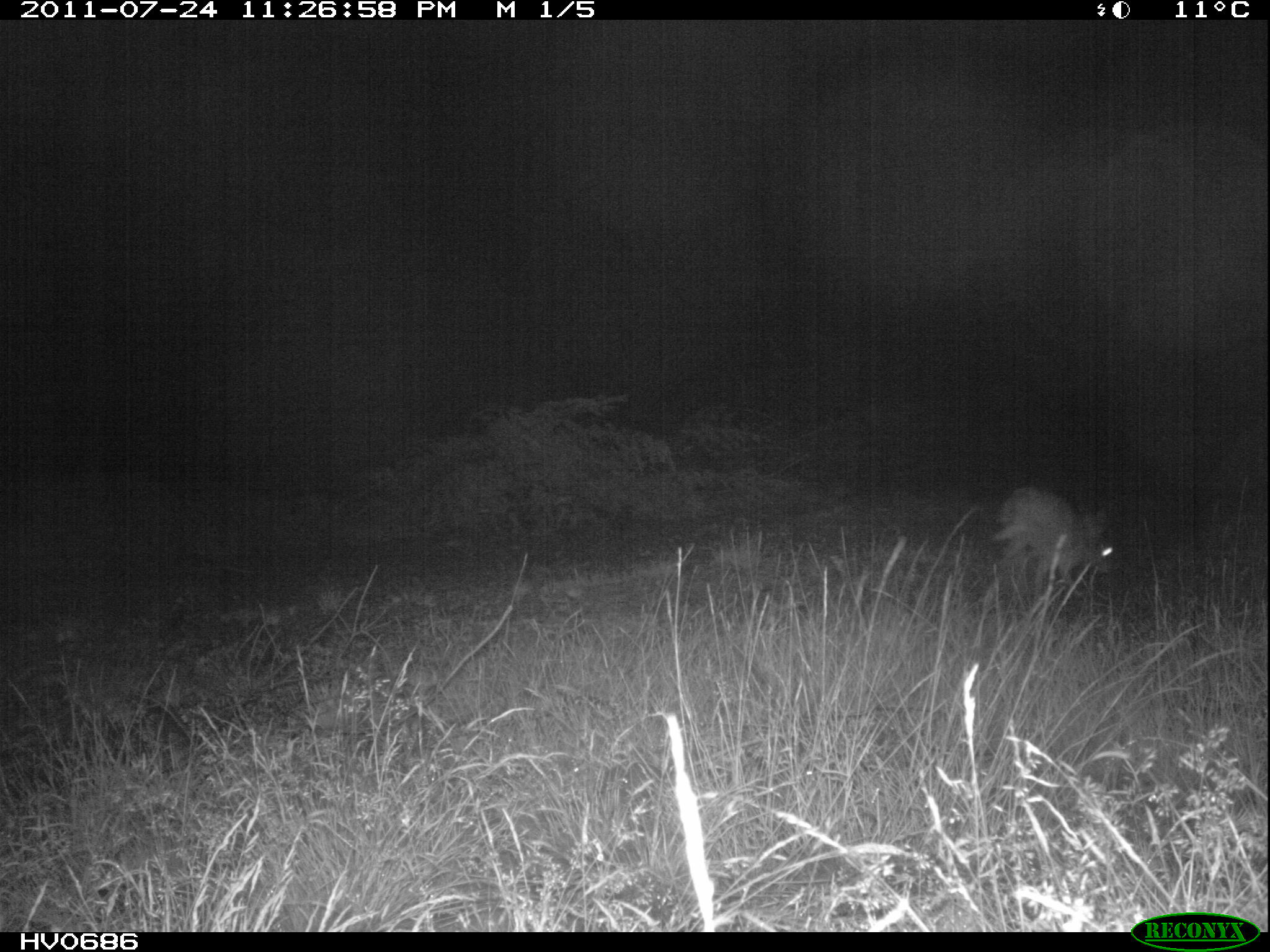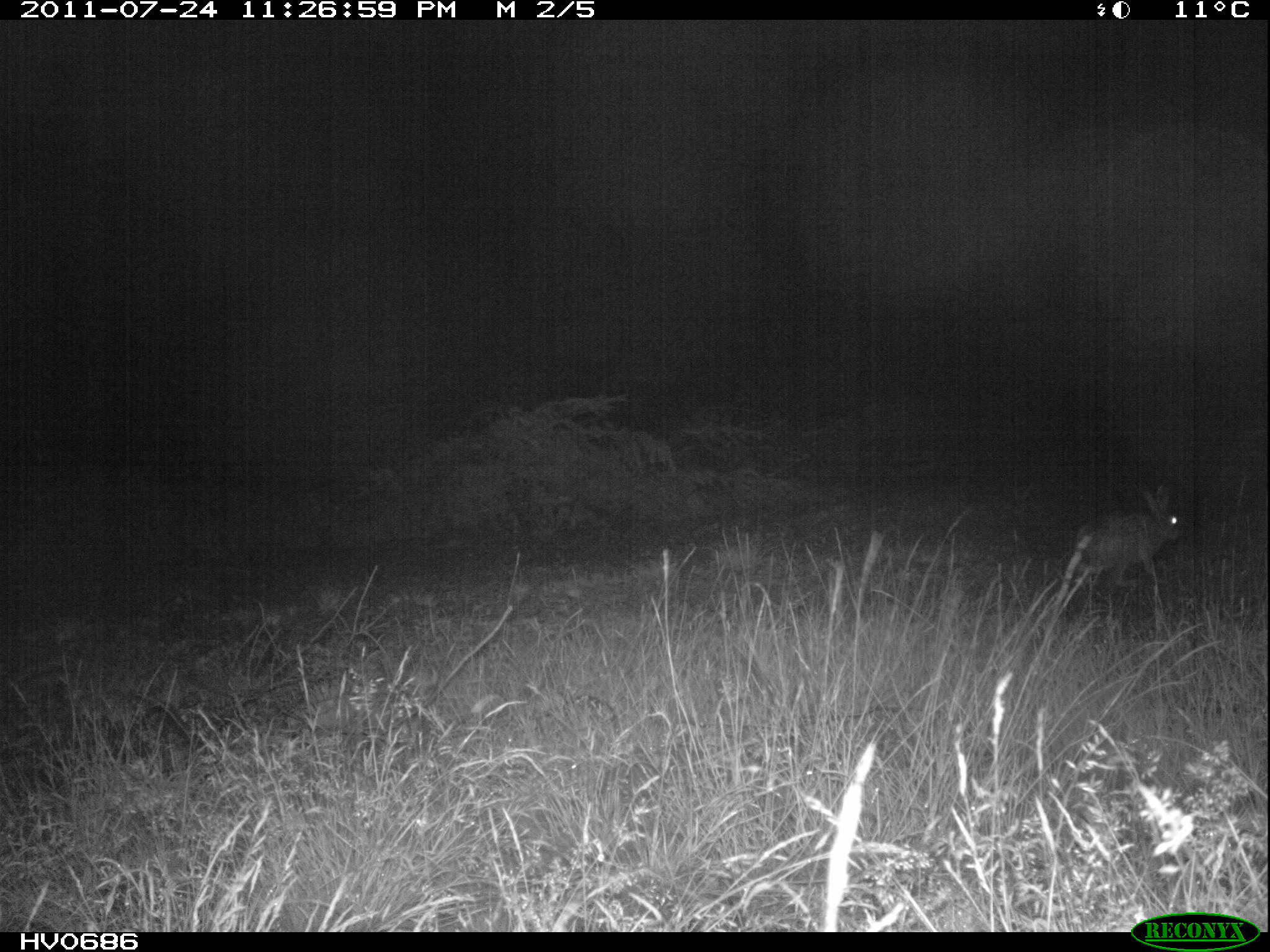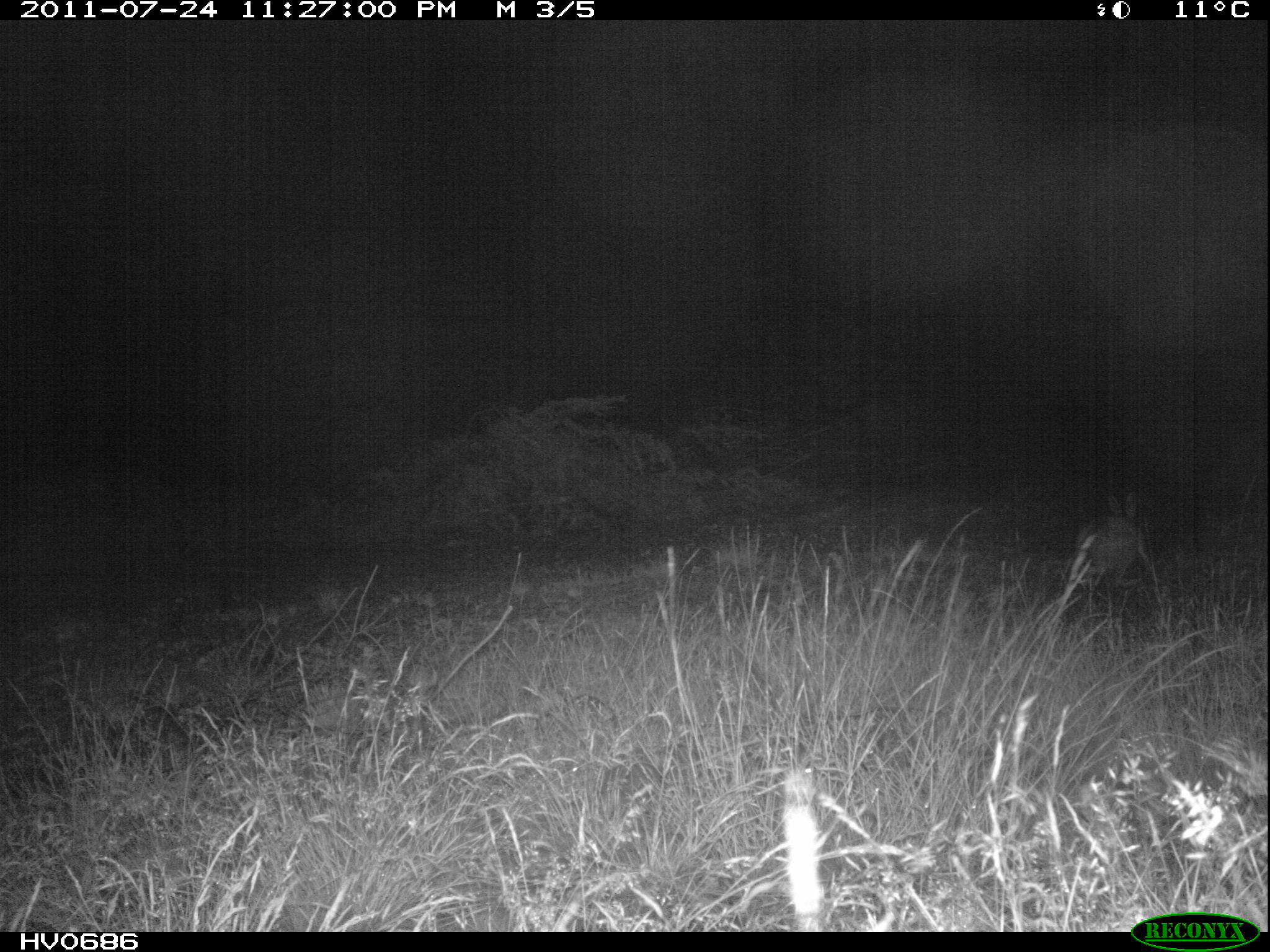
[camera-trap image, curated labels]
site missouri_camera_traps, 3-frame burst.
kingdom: Animalia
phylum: Chordata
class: Mammalia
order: Lagomorpha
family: Leporidae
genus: Lepus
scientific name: Lepus europaeus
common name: european hare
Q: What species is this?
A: European hare (Lepus europaeus).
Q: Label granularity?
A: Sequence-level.